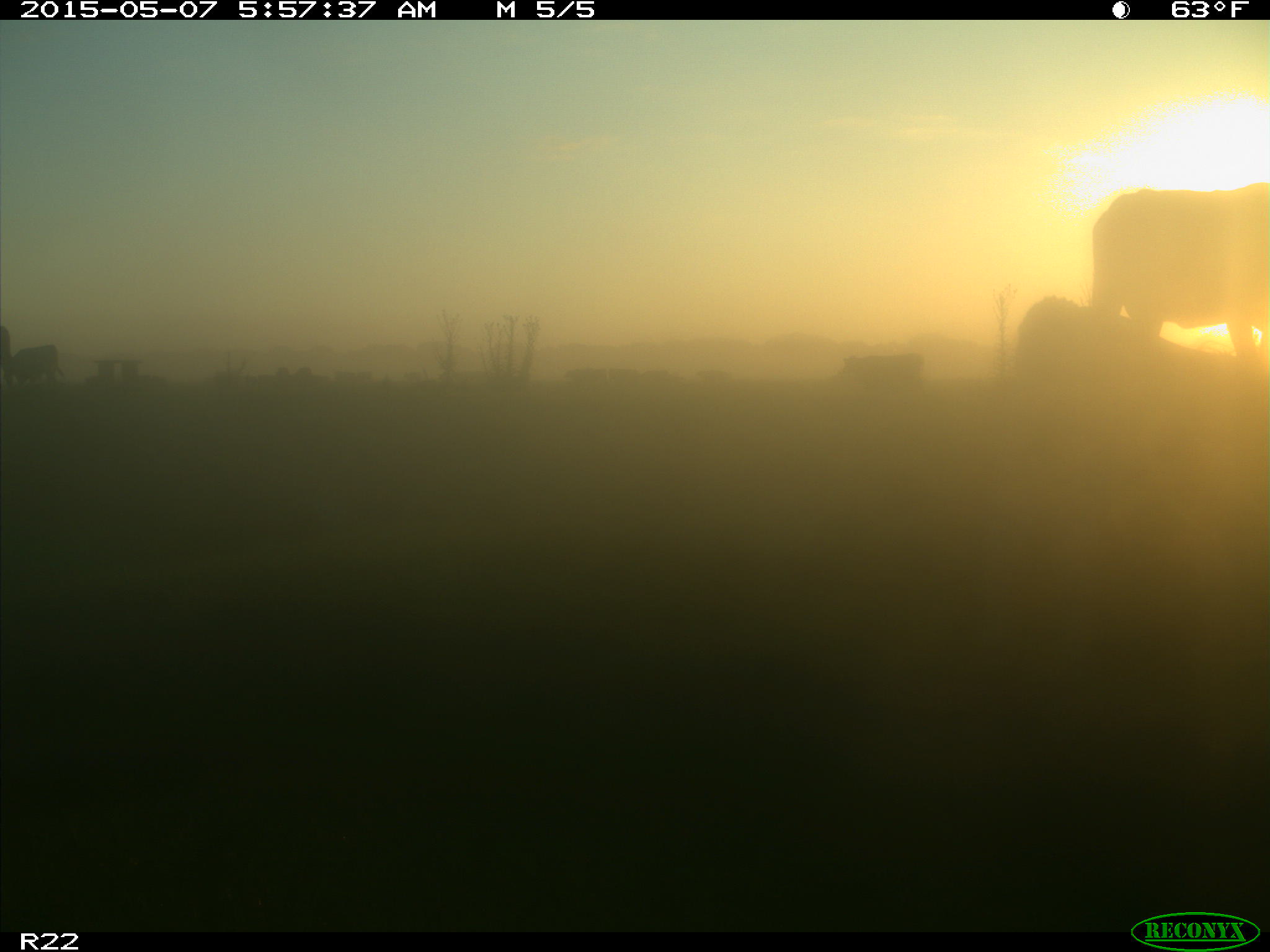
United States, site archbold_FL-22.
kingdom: Animalia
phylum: Chordata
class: Mammalia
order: Artiodactyla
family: Bovidae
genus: Bos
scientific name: Bos taurus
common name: domestic cow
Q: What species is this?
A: Bos taurus (domestic cow).